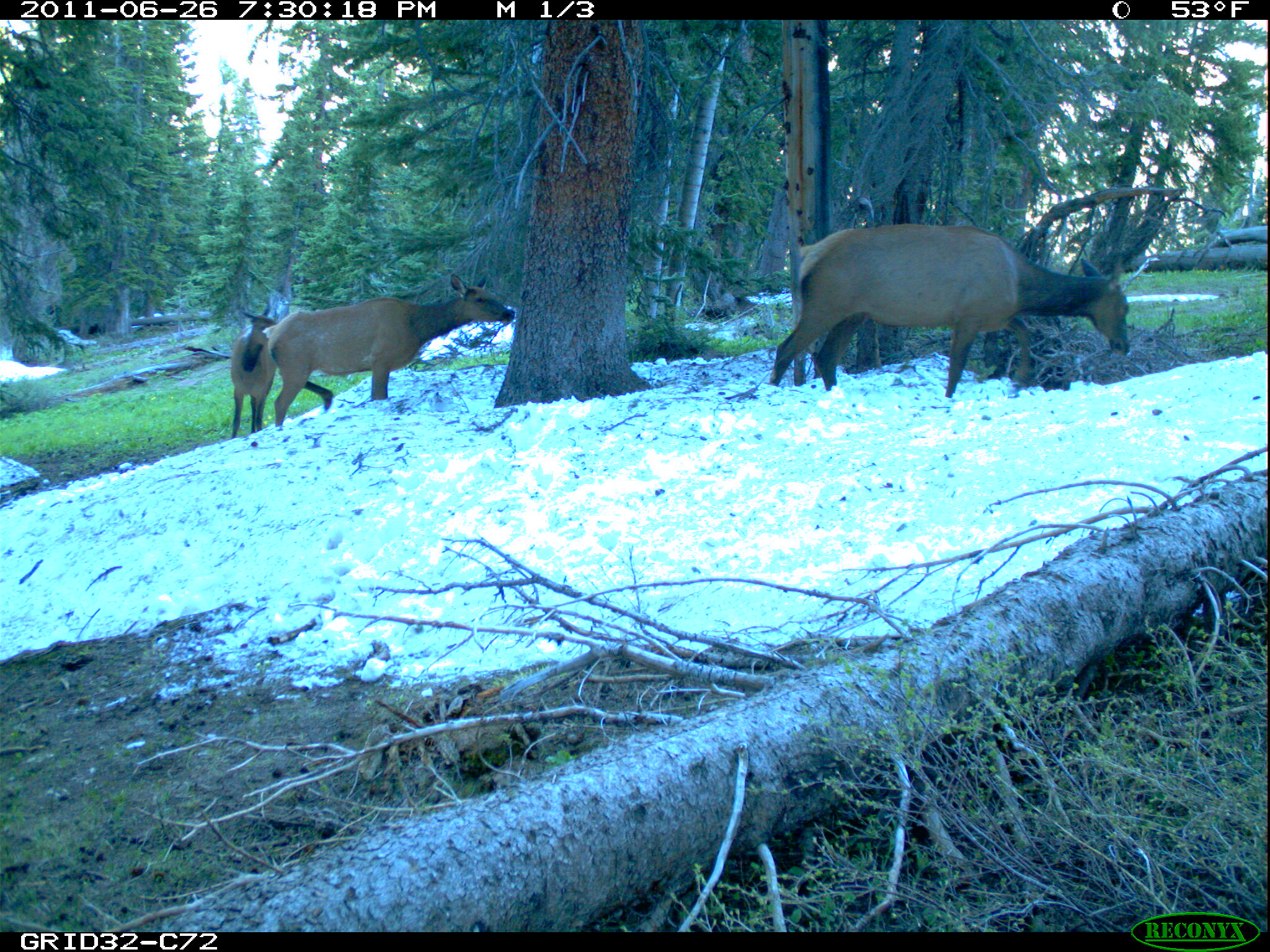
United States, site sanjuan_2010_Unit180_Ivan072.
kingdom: Animalia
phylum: Chordata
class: Mammalia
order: Artiodactyla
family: Cervidae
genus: Cervus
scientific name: Cervus elaphus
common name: red deer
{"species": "Cervus elaphus (red deer)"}